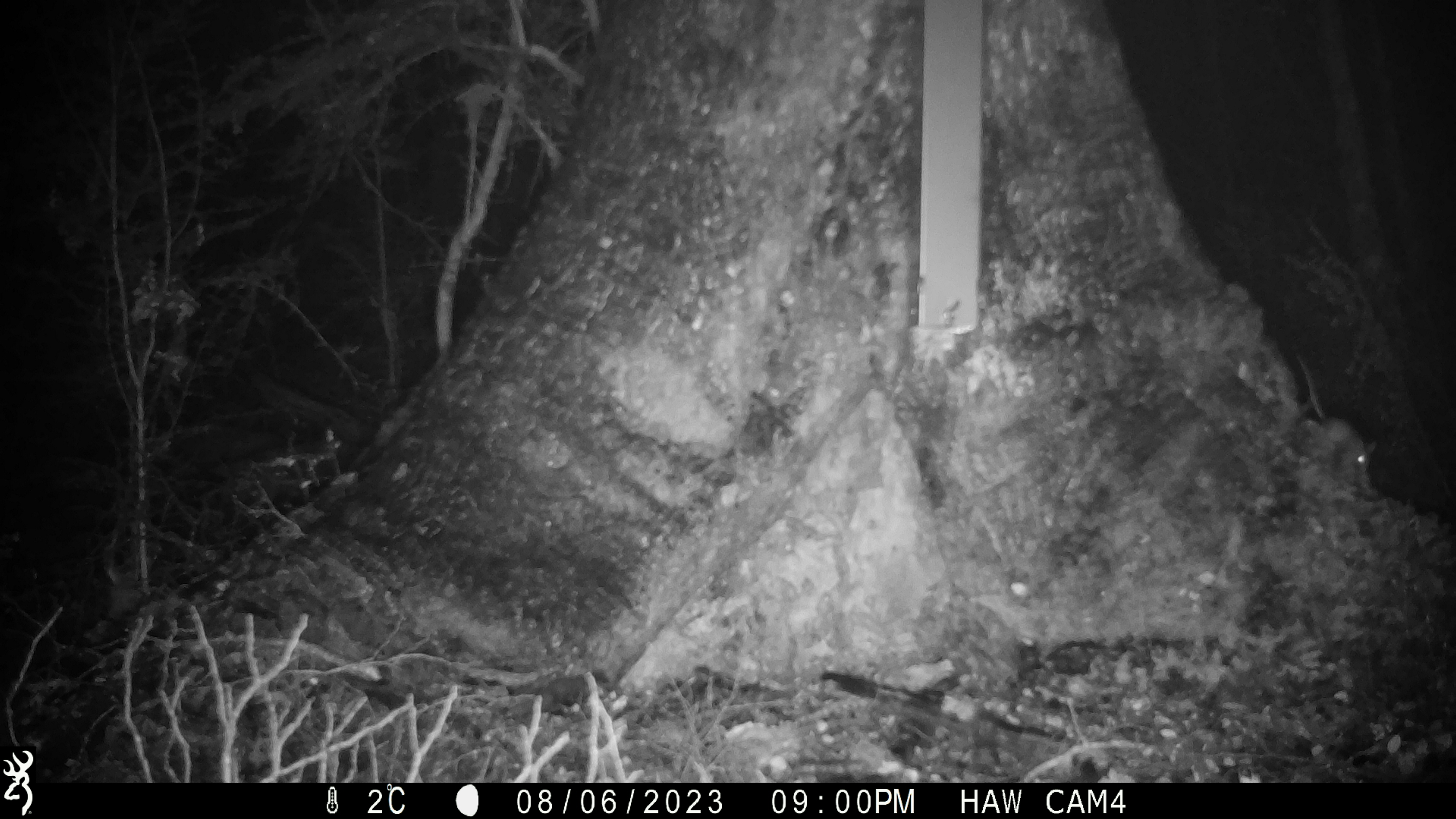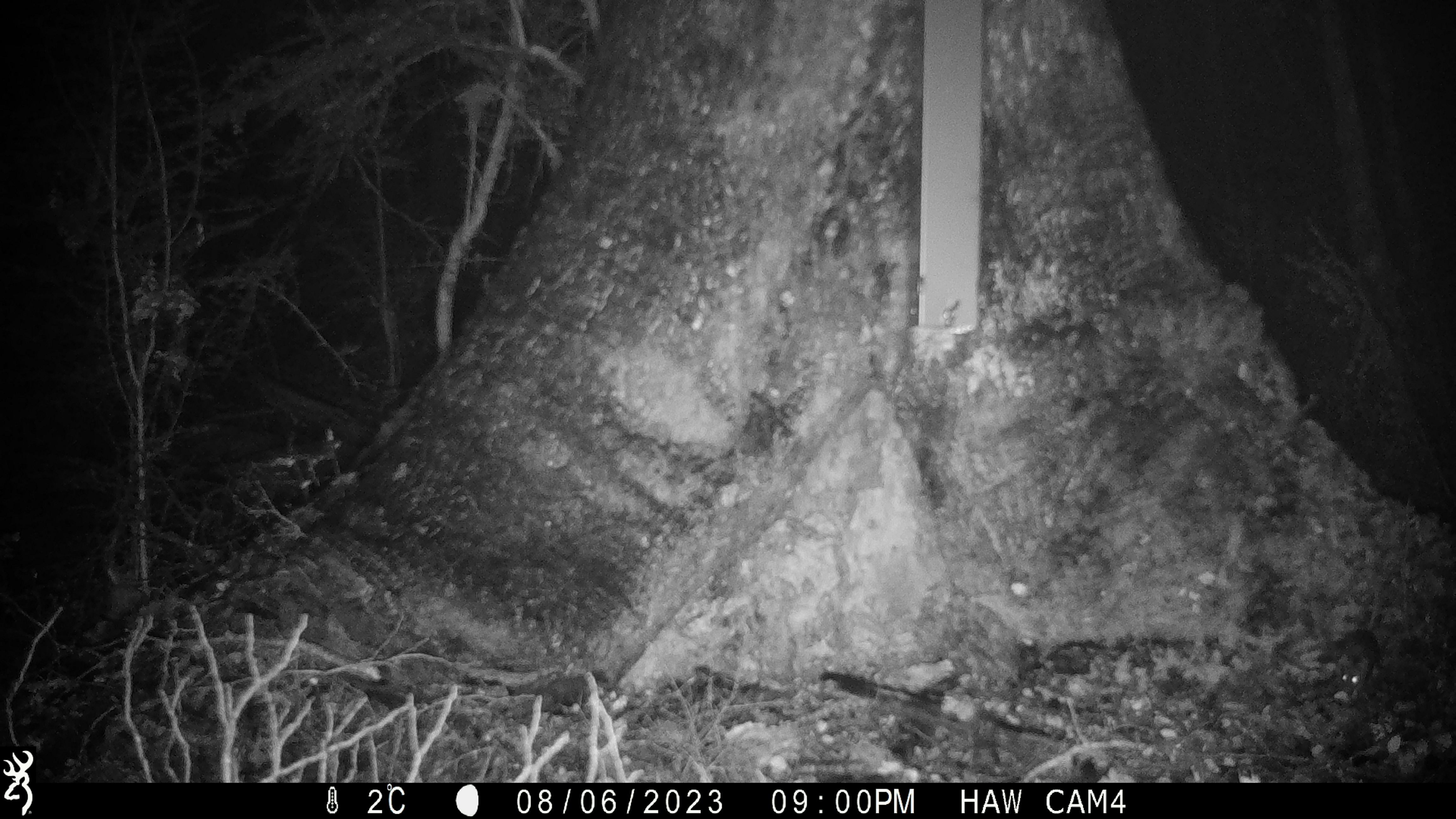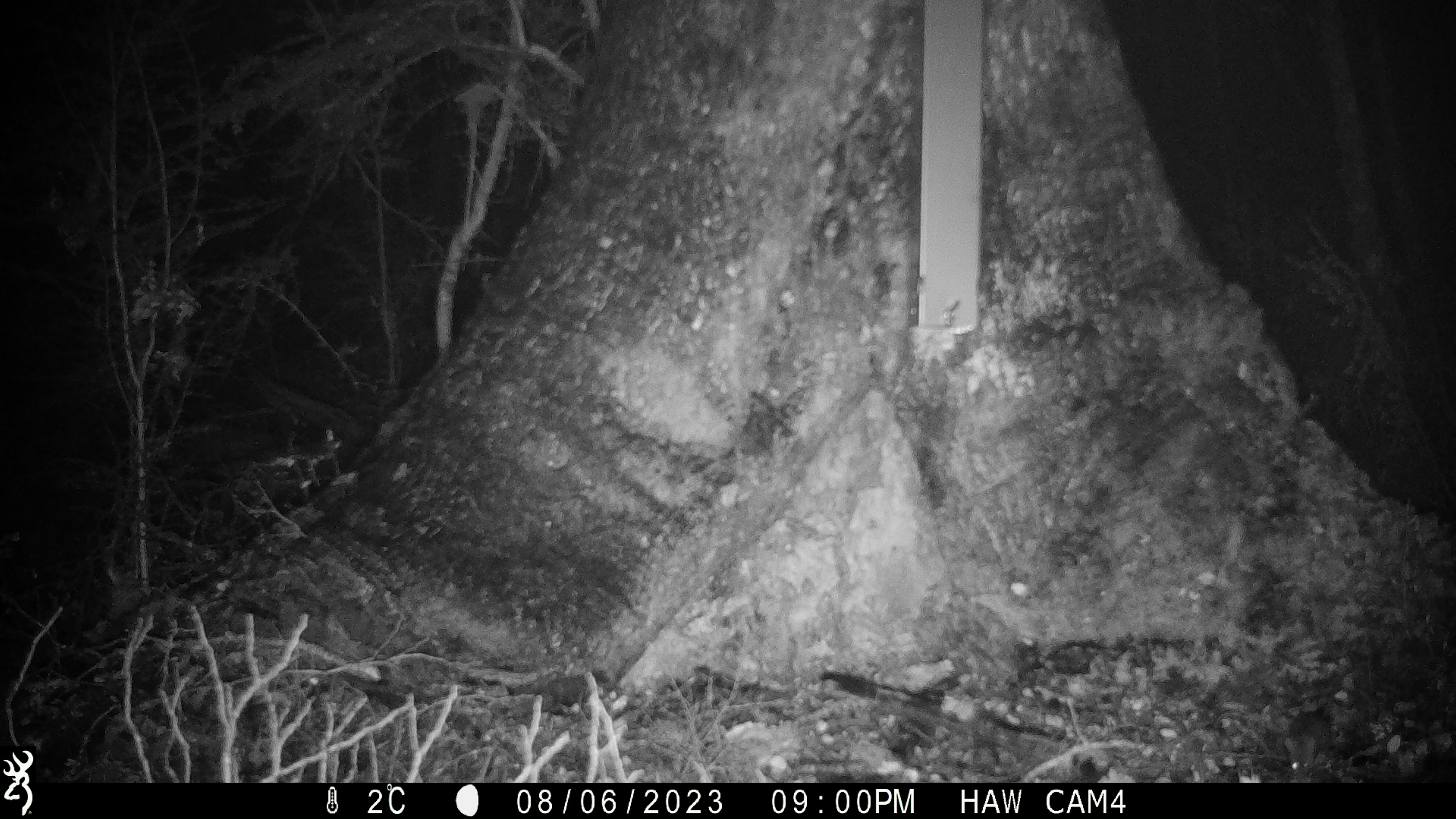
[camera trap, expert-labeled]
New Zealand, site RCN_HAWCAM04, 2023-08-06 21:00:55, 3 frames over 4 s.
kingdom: Animalia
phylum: Chordata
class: Mammalia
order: Rodentia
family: Muridae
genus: Mus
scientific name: Mus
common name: mouse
Mouse (Mus).